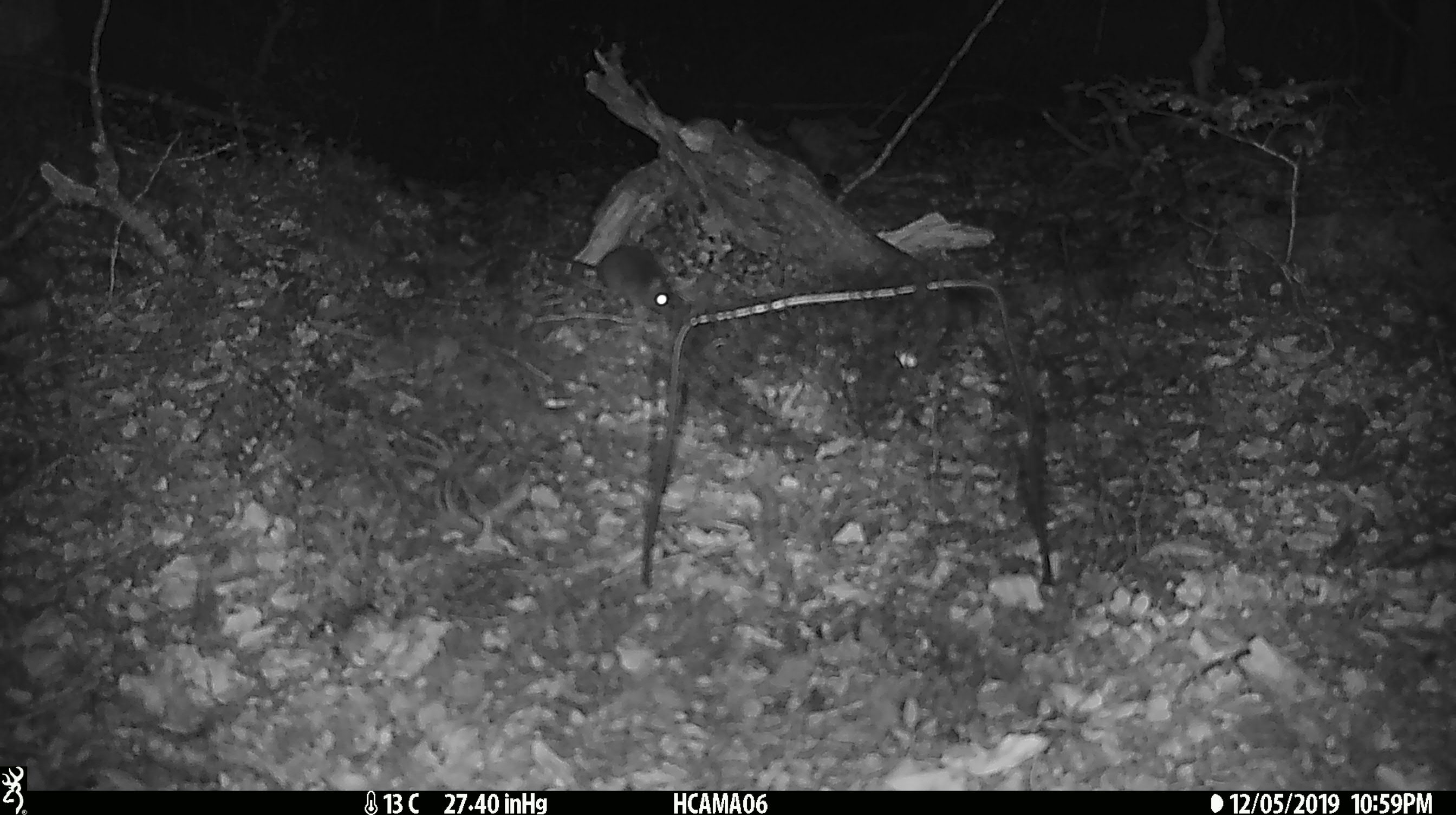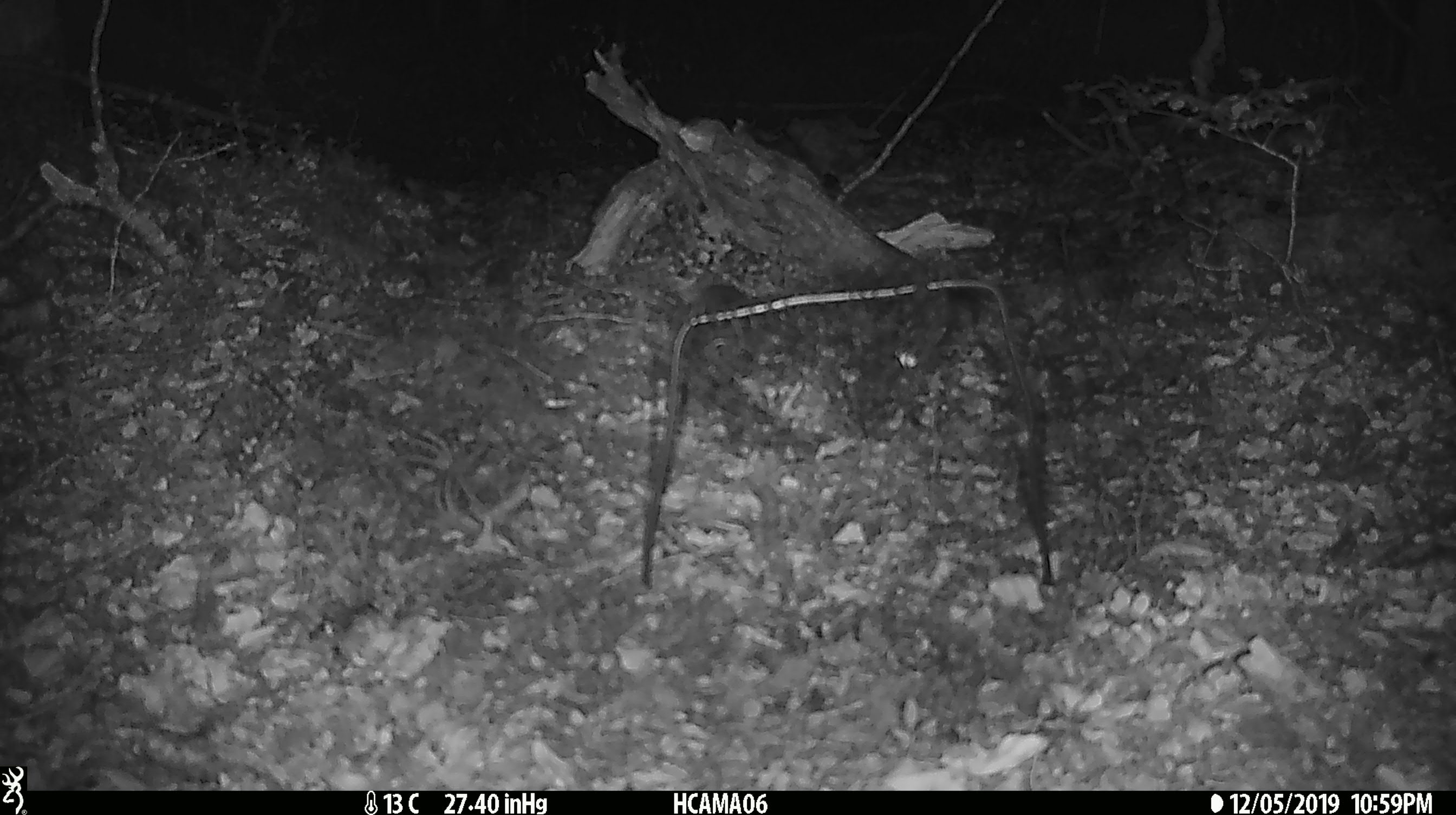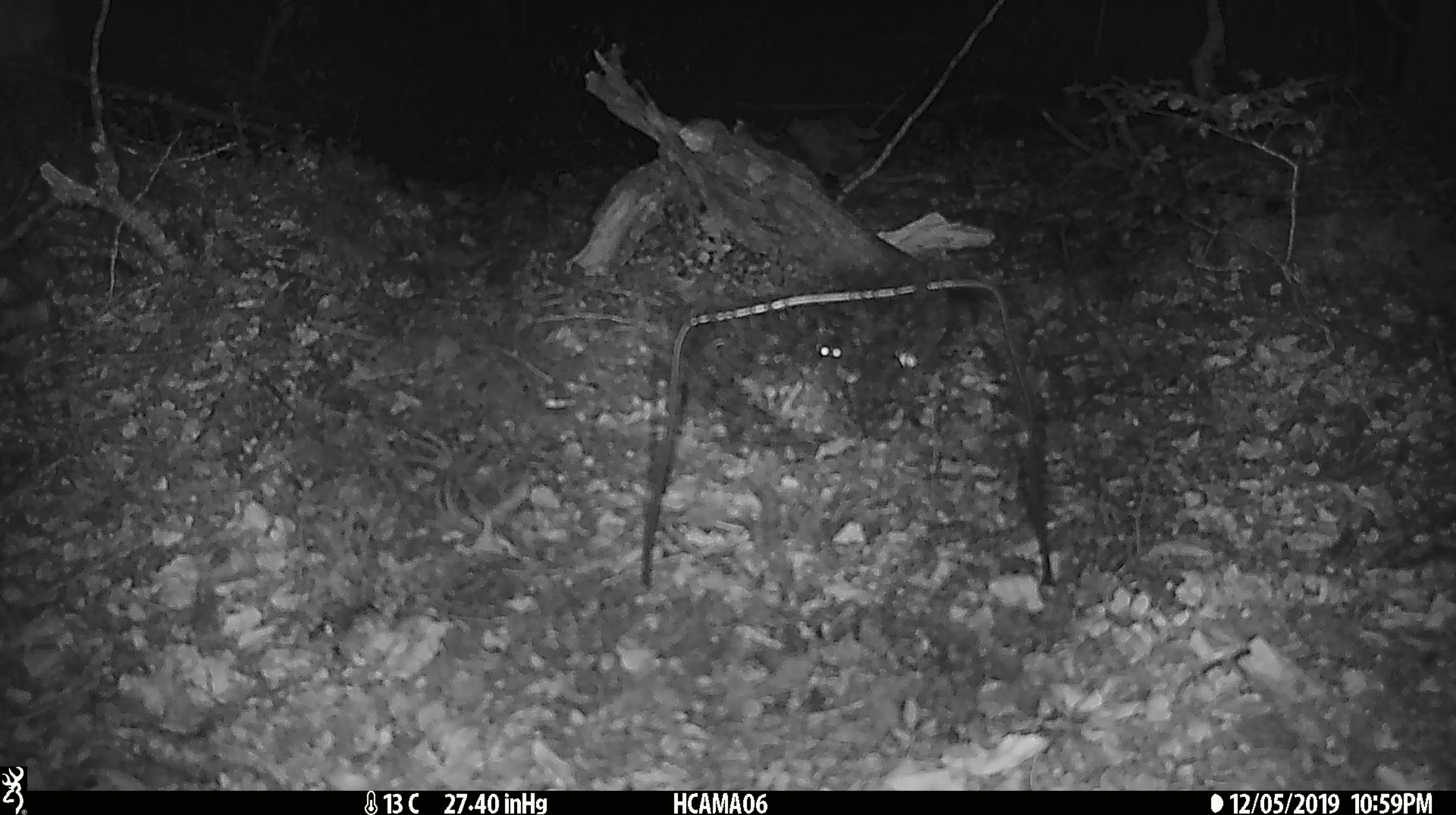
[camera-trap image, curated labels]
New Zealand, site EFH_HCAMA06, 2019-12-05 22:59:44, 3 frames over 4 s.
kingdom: Animalia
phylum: Chordata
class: Mammalia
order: Rodentia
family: Muridae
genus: Mus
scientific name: Mus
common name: mouse